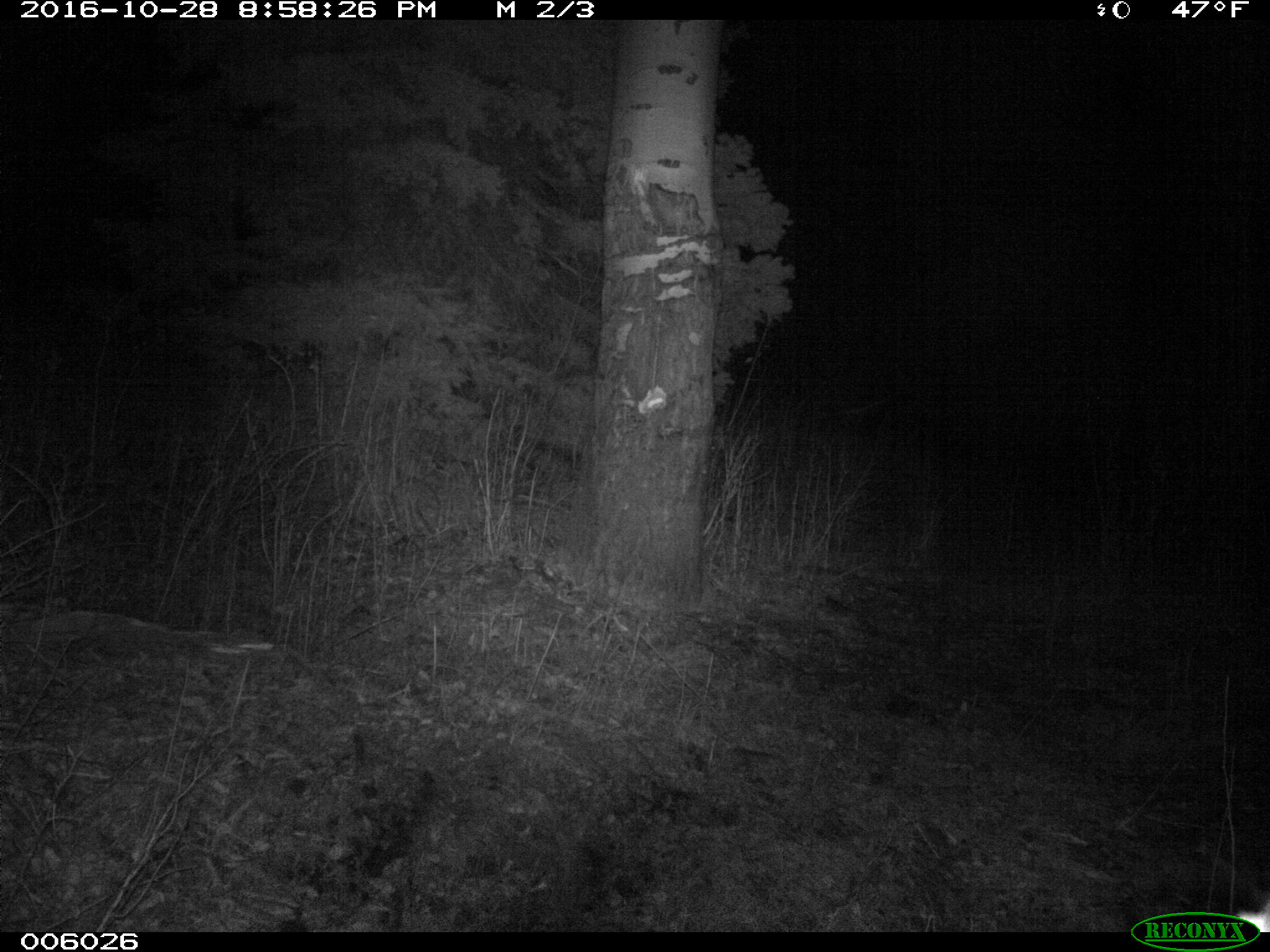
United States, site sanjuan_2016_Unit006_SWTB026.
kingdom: Animalia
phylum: Chordata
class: Mammalia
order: Artiodactyla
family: Cervidae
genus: Cervus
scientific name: Cervus elaphus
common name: red deer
Cervus elaphus (red deer).